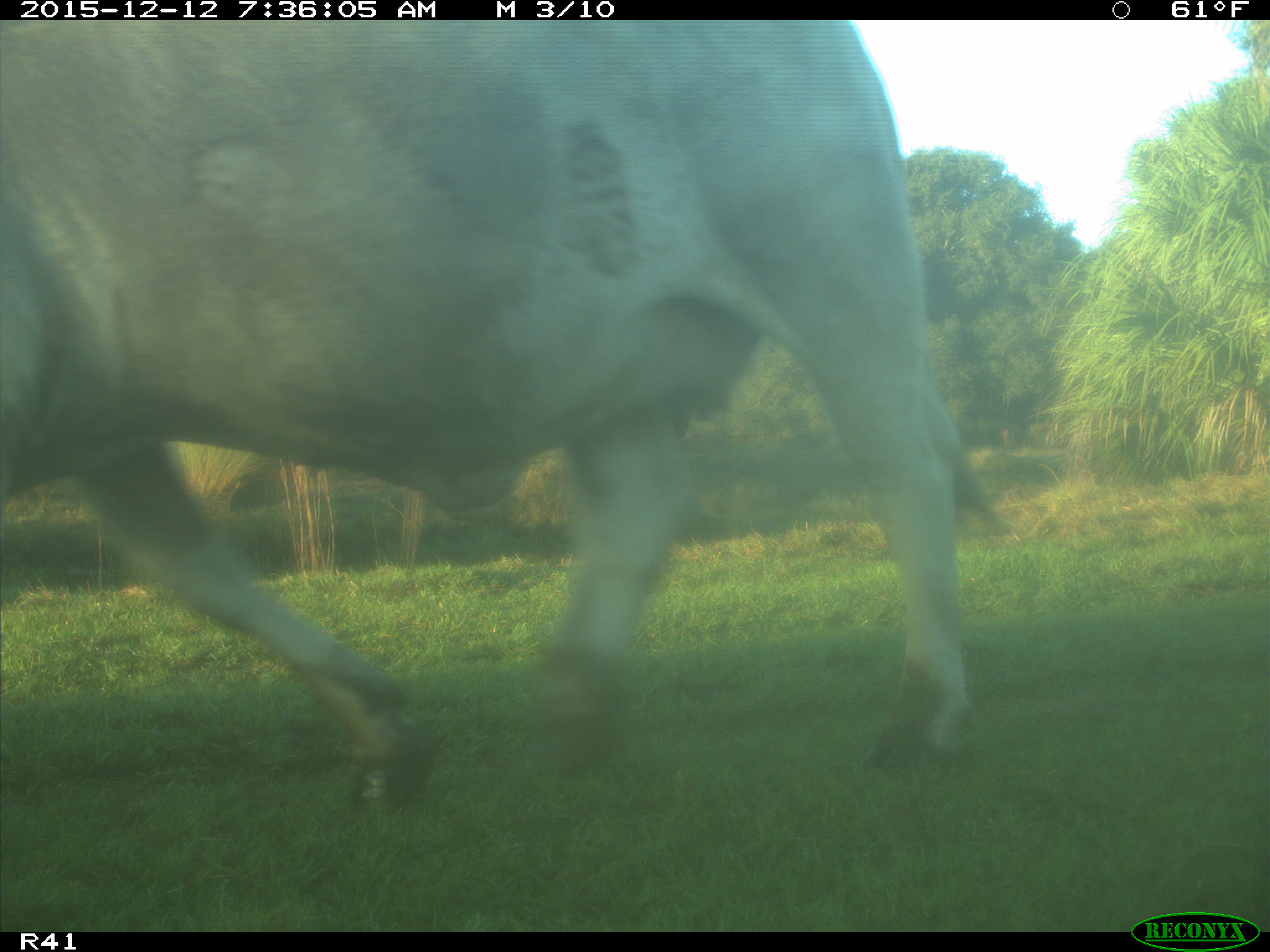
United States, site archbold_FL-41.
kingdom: Animalia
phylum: Chordata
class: Mammalia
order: Artiodactyla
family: Bovidae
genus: Bos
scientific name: Bos taurus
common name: domestic cow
Bos taurus (domestic cow).